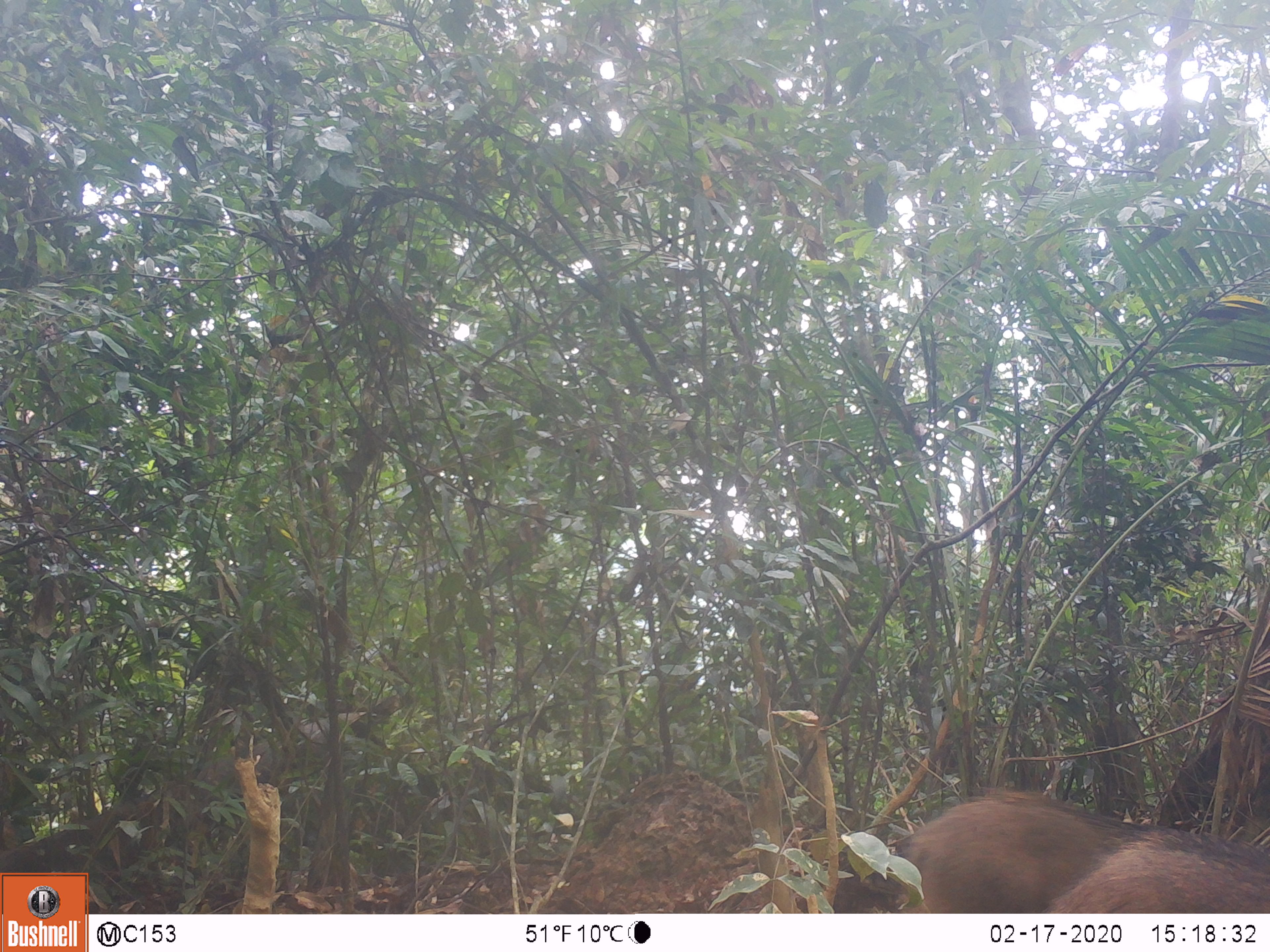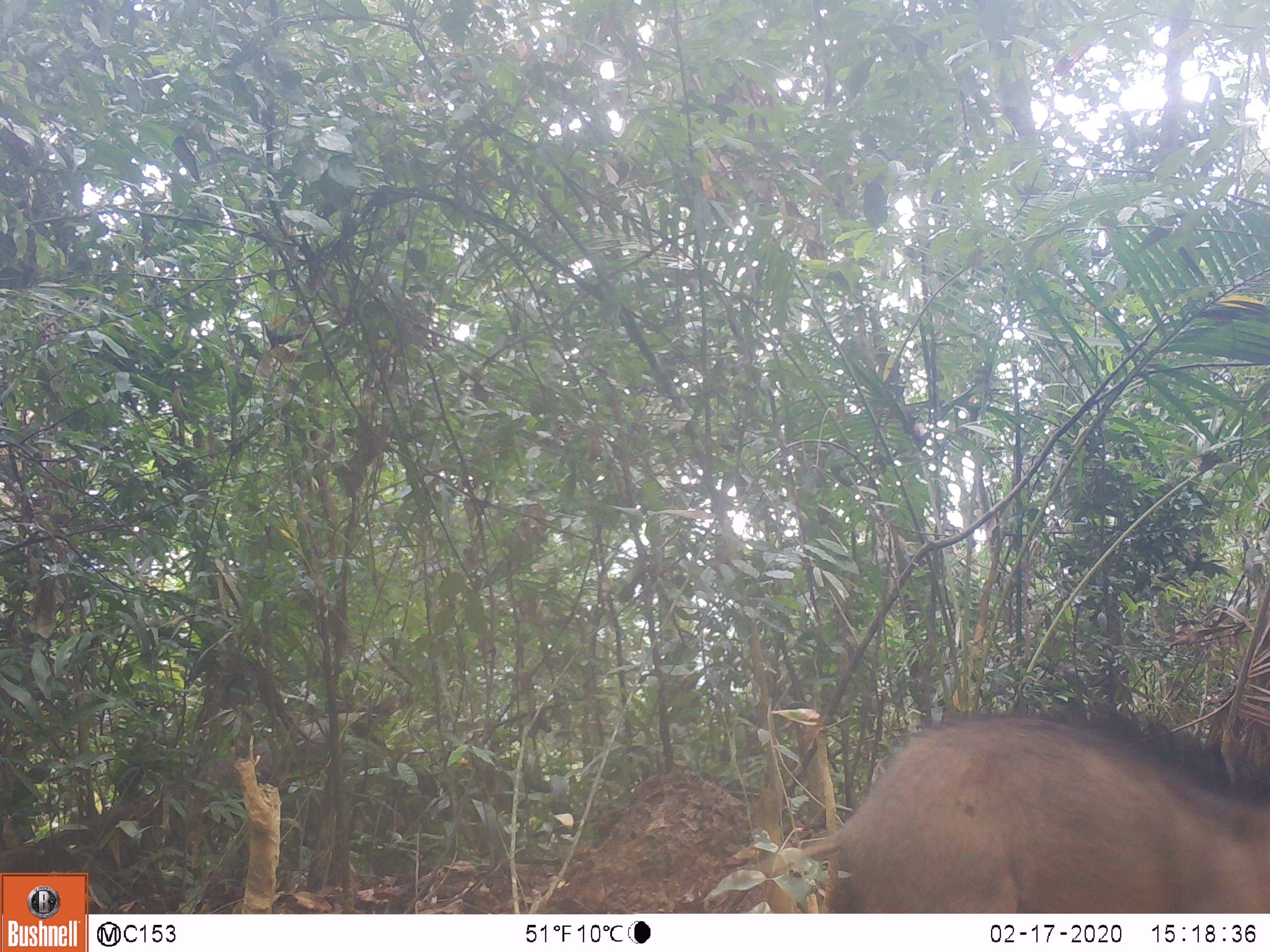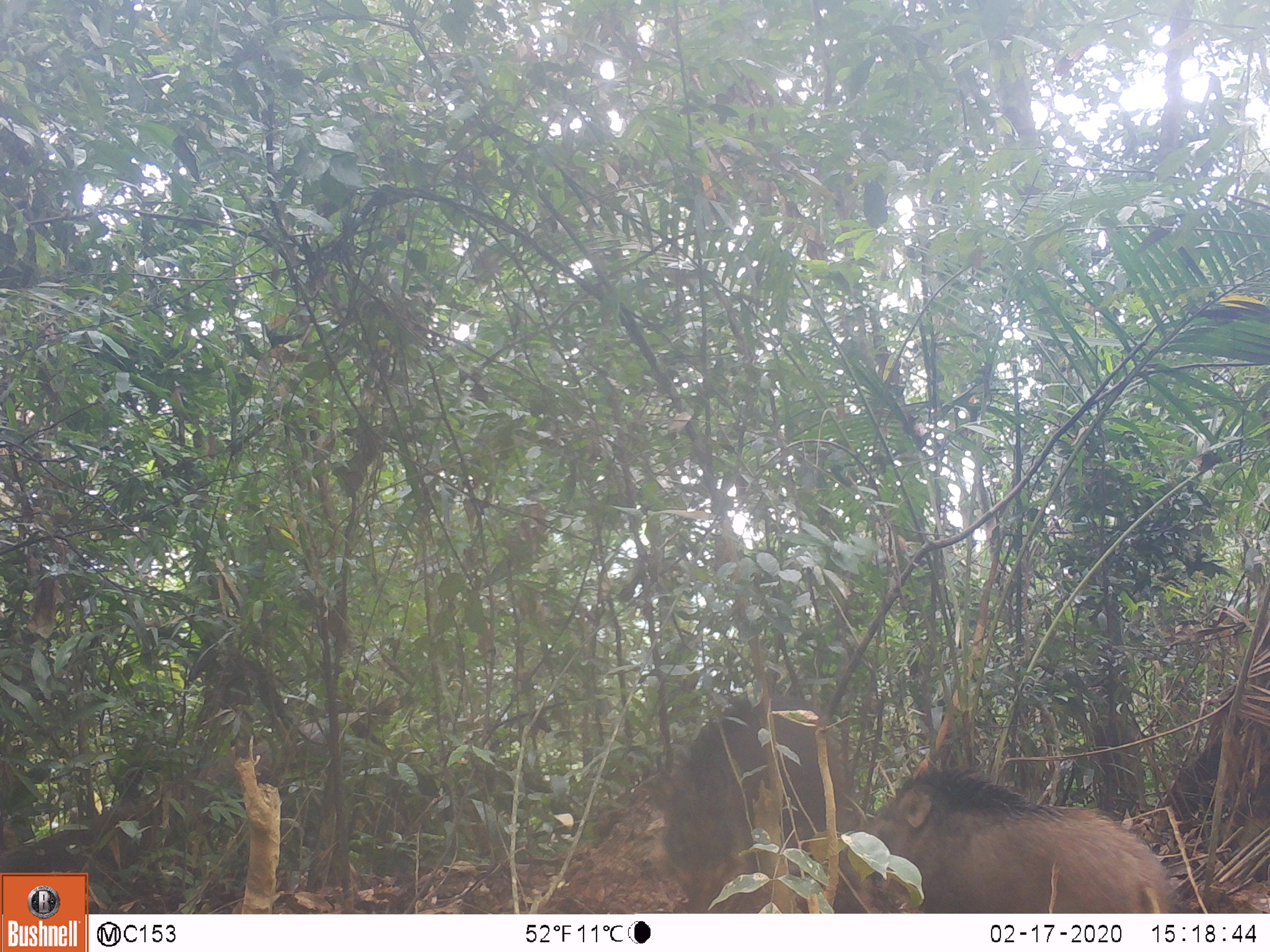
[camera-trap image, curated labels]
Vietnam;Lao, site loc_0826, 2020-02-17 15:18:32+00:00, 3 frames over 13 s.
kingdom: Animalia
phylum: Chordata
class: Mammalia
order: Artiodactyla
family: Suidae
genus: Sus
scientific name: Sus scrofa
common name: eurasian wild pig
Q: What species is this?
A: Eurasian wild pig (Sus scrofa).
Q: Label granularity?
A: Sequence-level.